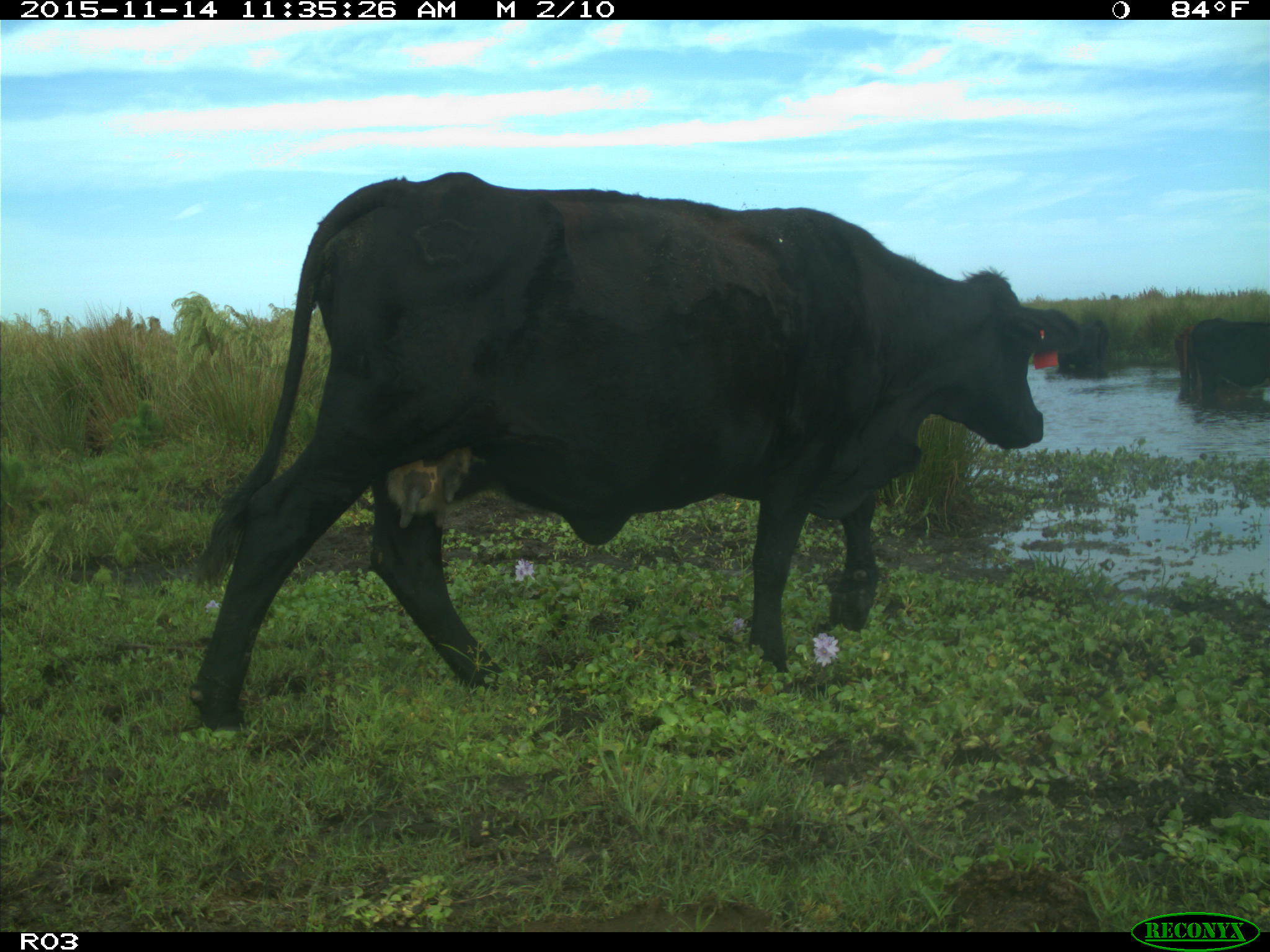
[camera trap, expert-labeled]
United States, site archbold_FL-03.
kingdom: Animalia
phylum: Chordata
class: Mammalia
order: Artiodactyla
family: Bovidae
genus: Bos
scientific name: Bos taurus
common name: domestic cow